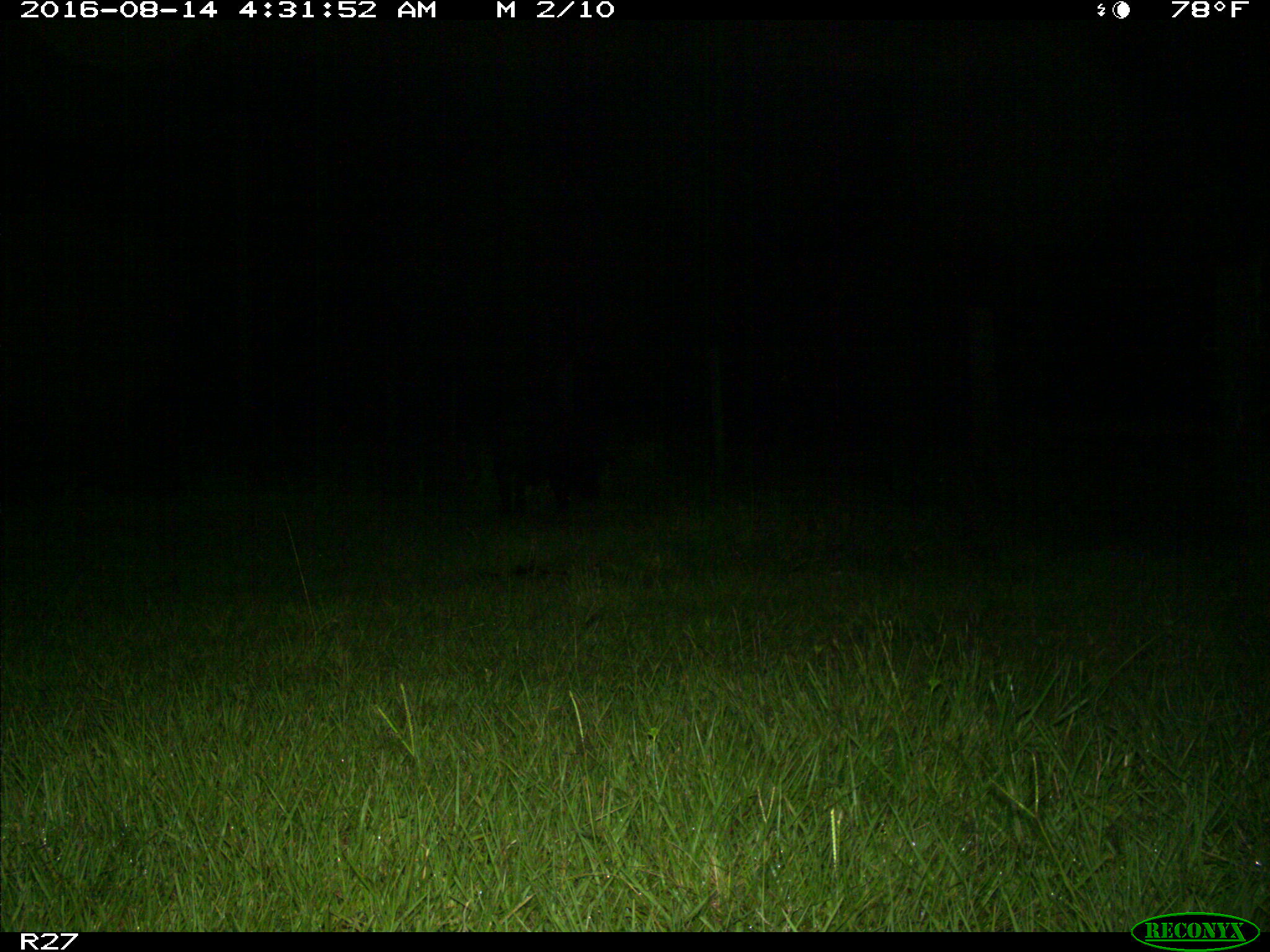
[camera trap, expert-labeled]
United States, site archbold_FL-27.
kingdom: Animalia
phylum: Chordata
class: Mammalia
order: Artiodactyla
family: Suidae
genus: Sus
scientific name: Sus scrofa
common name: wild boar